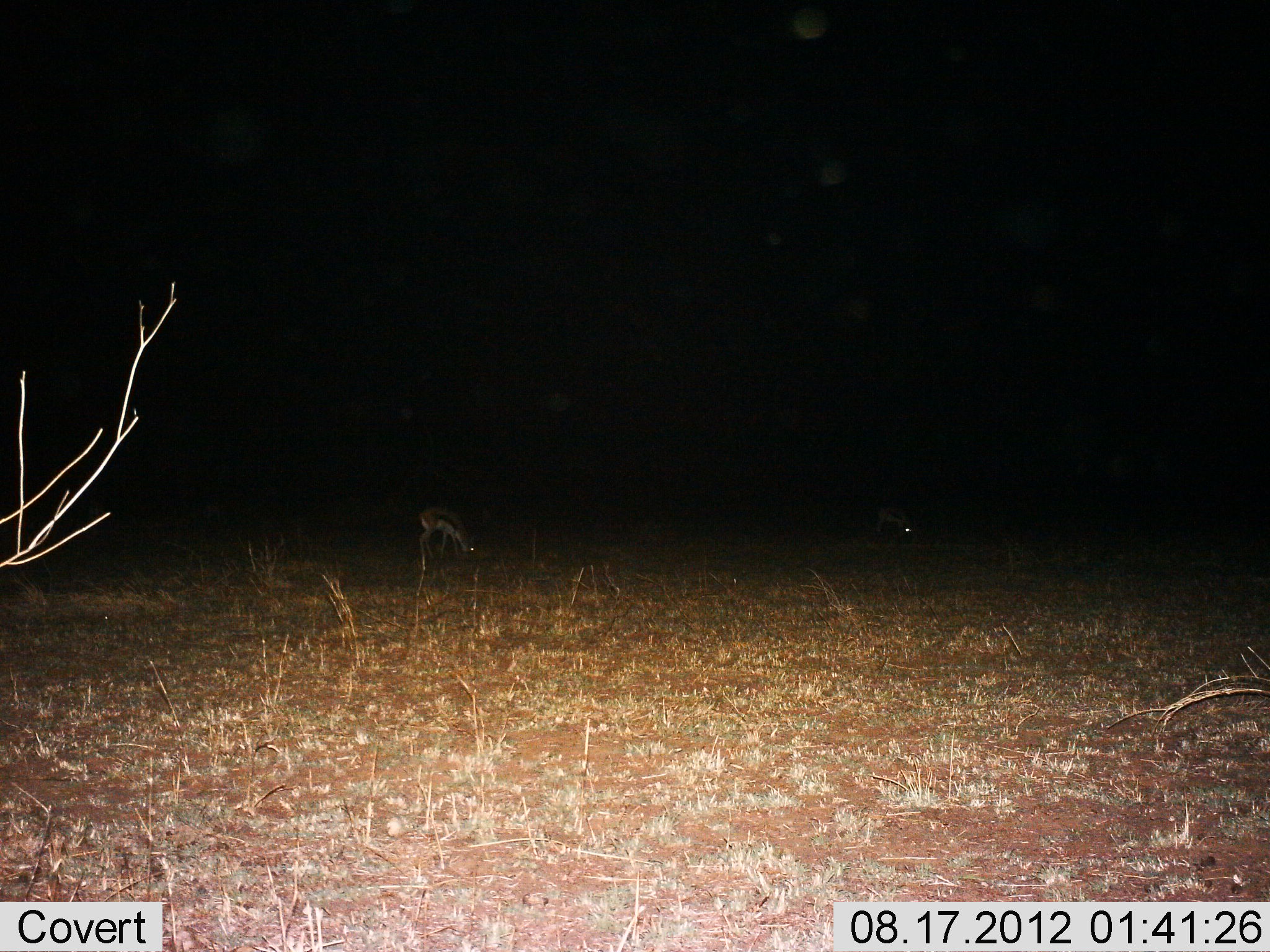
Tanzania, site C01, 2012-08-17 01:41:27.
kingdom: Animalia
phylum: Chordata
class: Mammalia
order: Artiodactyla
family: Bovidae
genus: Eudorcas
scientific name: Eudorcas thomsonii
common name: thomson's gazelle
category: gazellethomsons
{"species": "gazellethomsons (thomson's gazelle) (Eudorcas thomsonii)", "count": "2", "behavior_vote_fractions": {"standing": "0%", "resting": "0%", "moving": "0%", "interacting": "0%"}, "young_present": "0%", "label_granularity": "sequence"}